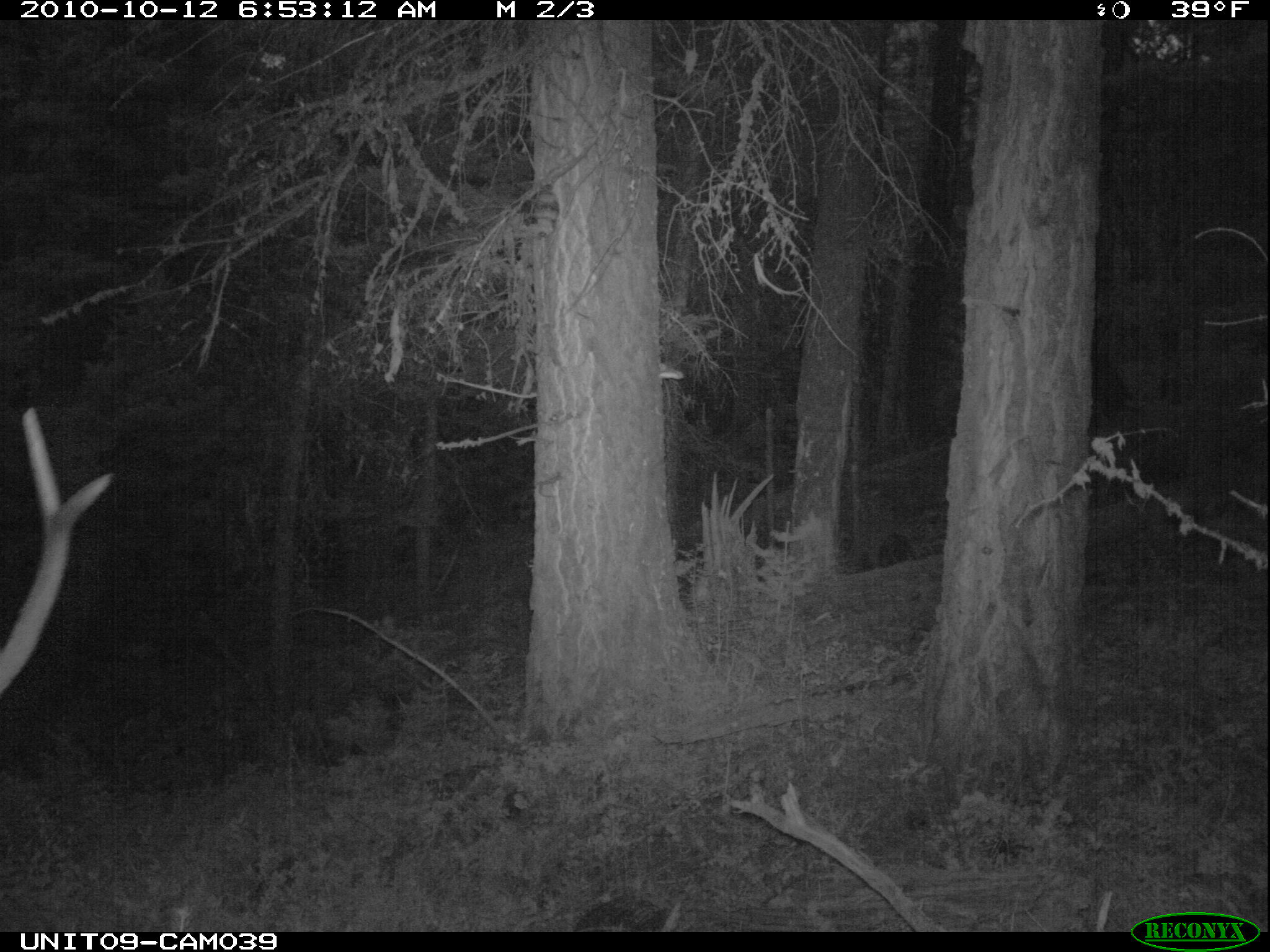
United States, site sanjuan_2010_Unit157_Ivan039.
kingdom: Animalia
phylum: Chordata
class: Mammalia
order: Artiodactyla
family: Cervidae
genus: Cervus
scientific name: Cervus elaphus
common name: red deer